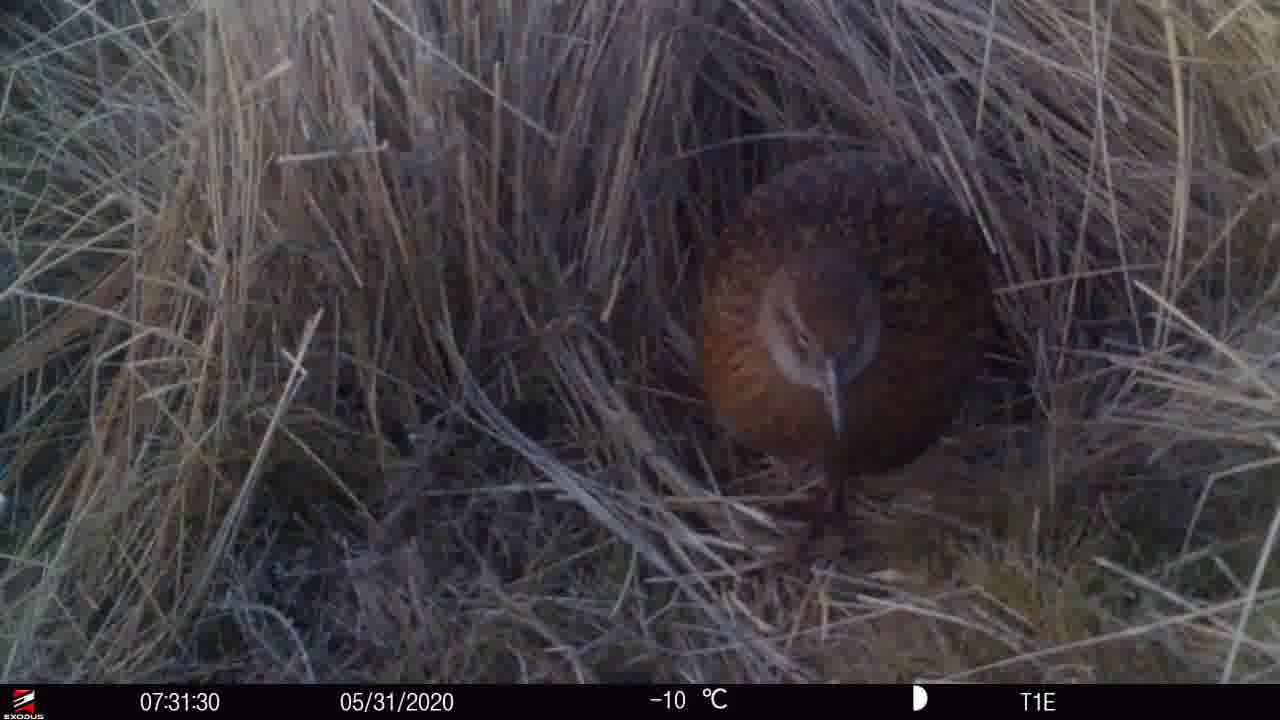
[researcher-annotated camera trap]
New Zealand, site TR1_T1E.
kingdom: Animalia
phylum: Chordata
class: Aves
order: Gruiformes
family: Rallidae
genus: Gallirallus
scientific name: Gallirallus australis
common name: weka